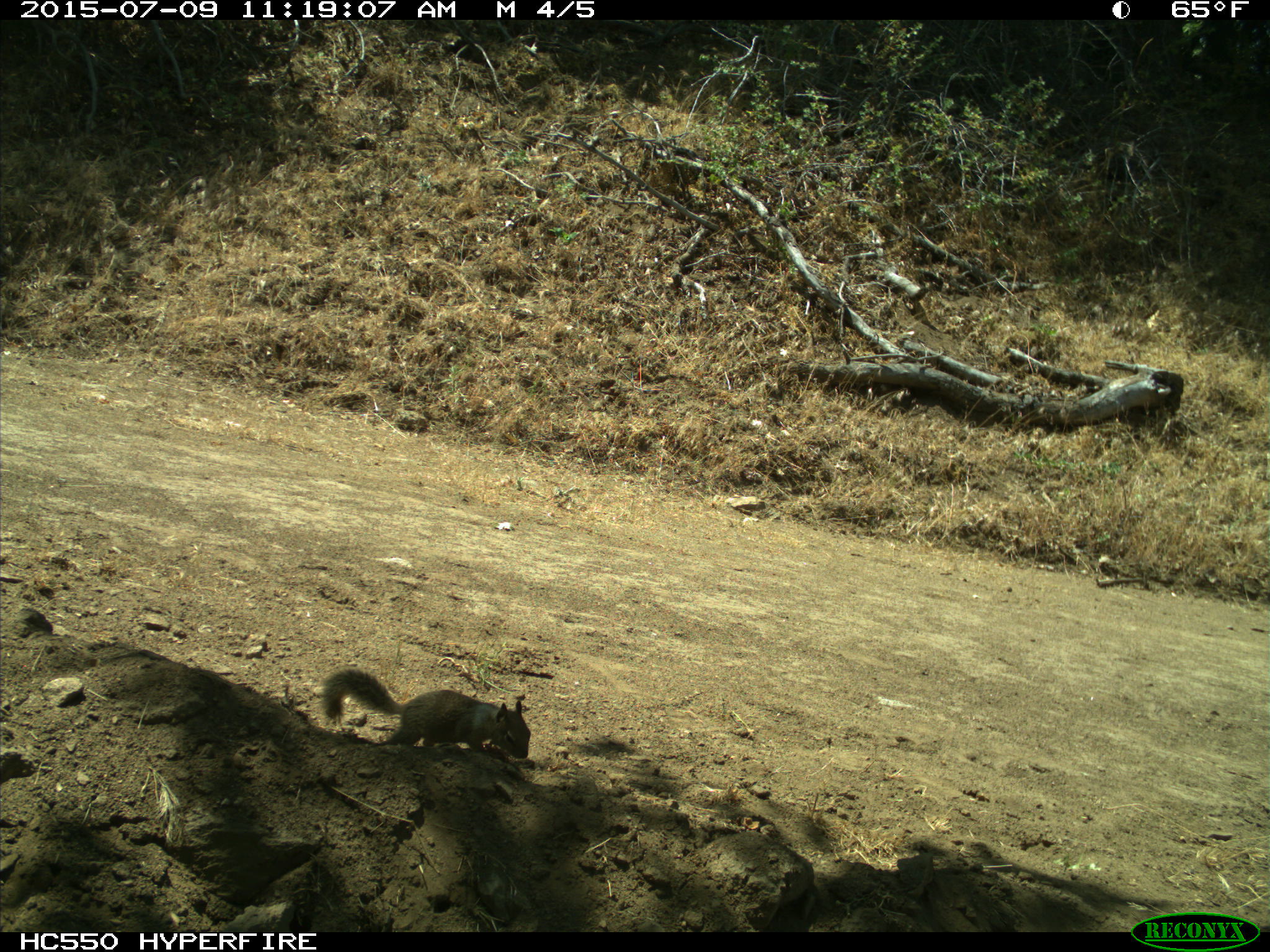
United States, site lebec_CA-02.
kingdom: Animalia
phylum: Chordata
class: Mammalia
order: Rodentia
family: Sciuridae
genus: Otospermophilus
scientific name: Otospermophilus beecheyi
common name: california ground squirrel